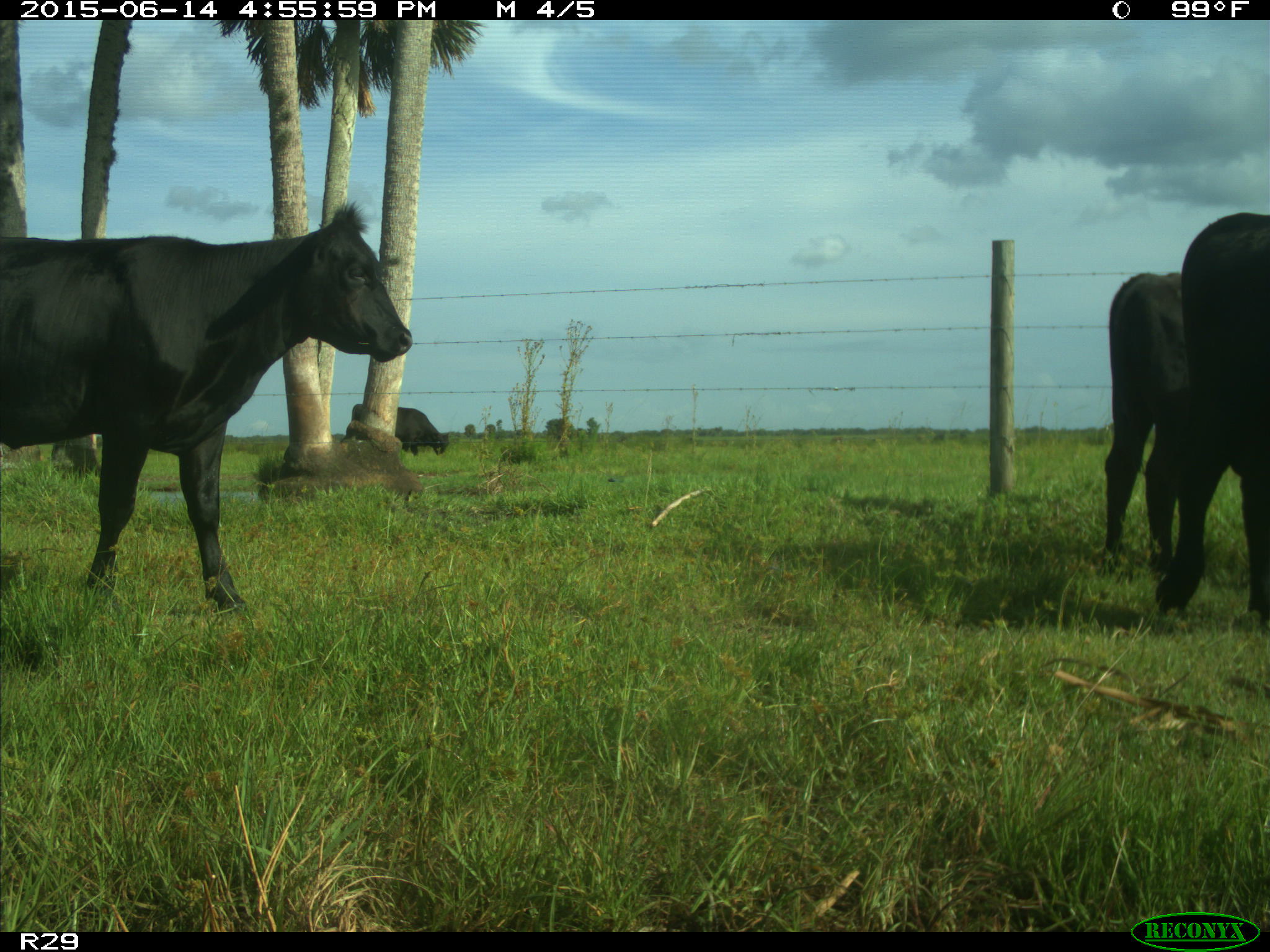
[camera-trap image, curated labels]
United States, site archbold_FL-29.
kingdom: Animalia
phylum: Chordata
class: Mammalia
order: Artiodactyla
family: Bovidae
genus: Bos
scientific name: Bos taurus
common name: domestic cow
Bos taurus (domestic cow).